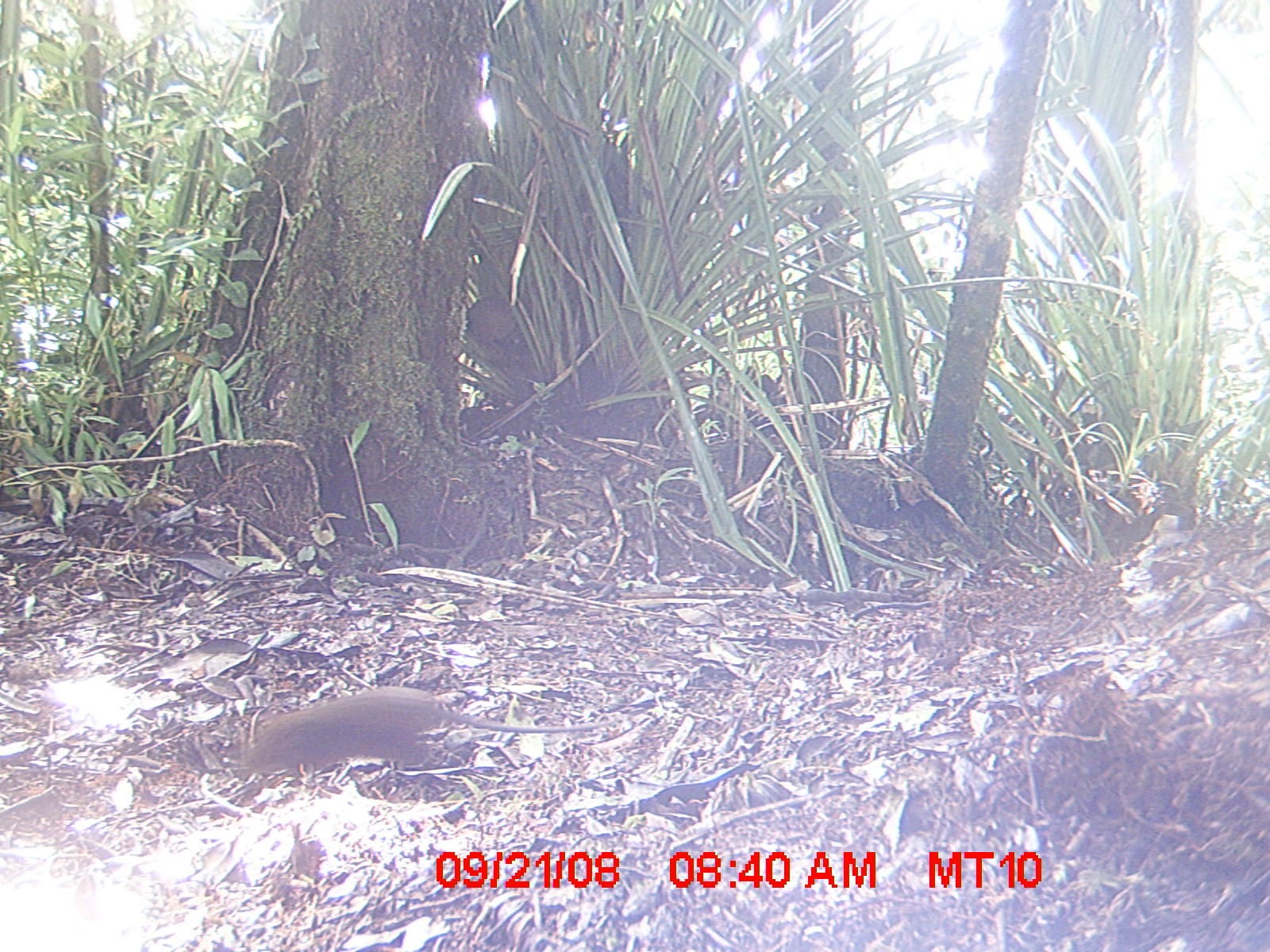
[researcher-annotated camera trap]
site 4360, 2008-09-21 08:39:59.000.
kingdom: Animalia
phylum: Chordata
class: Aves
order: Coraciiformes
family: Brachypteraciidae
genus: Brachypteracias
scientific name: Brachypteracias squamiger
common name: scaly ground-roller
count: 1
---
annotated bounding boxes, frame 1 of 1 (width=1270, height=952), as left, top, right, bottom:
brachypteracias squamiger: 230, 676, 618, 795